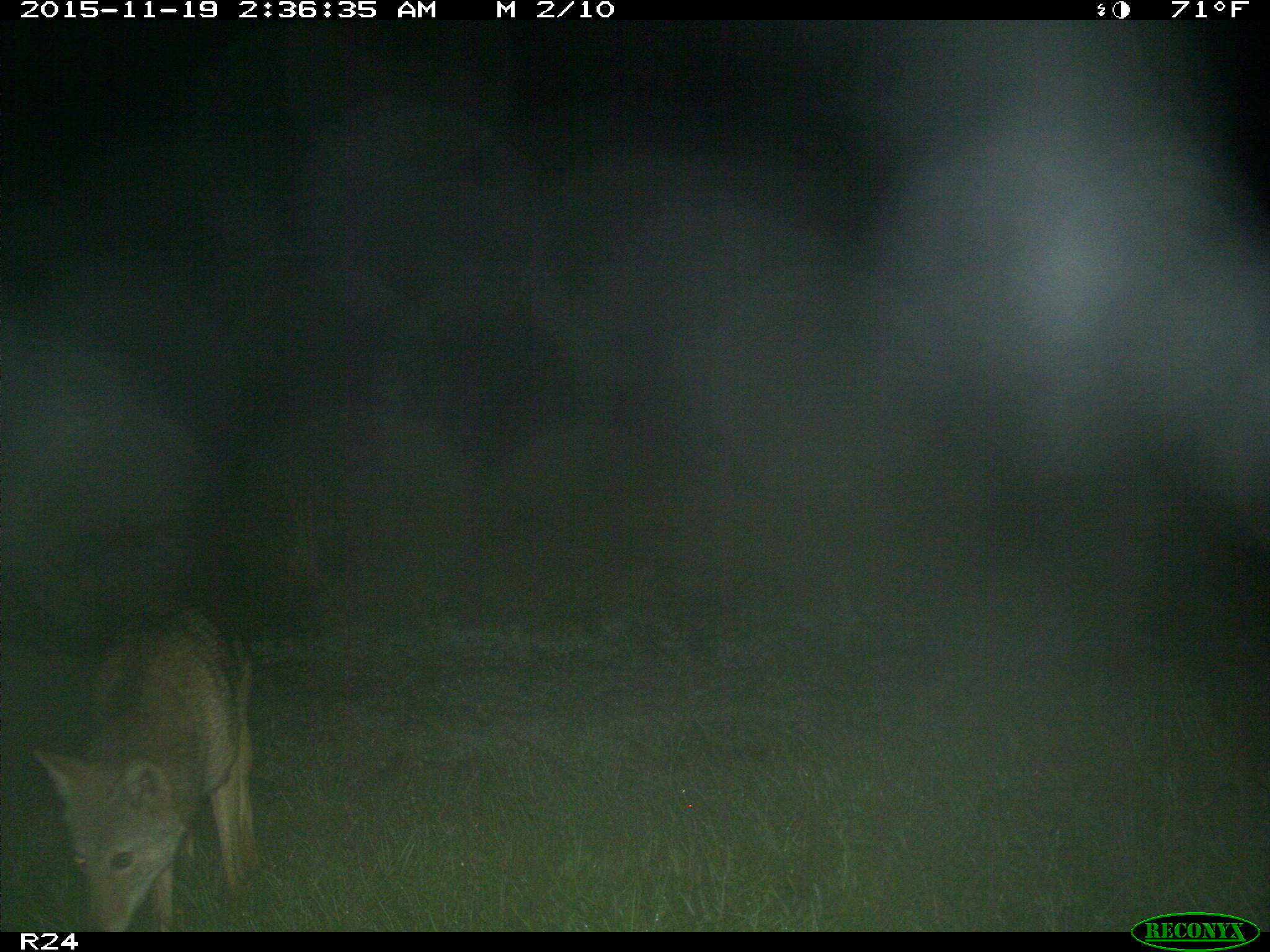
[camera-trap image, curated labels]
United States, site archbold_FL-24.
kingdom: Animalia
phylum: Chordata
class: Mammalia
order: Carnivora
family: Canidae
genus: Canis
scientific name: Canis latrans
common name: coyote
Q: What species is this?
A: Canis latrans (coyote).